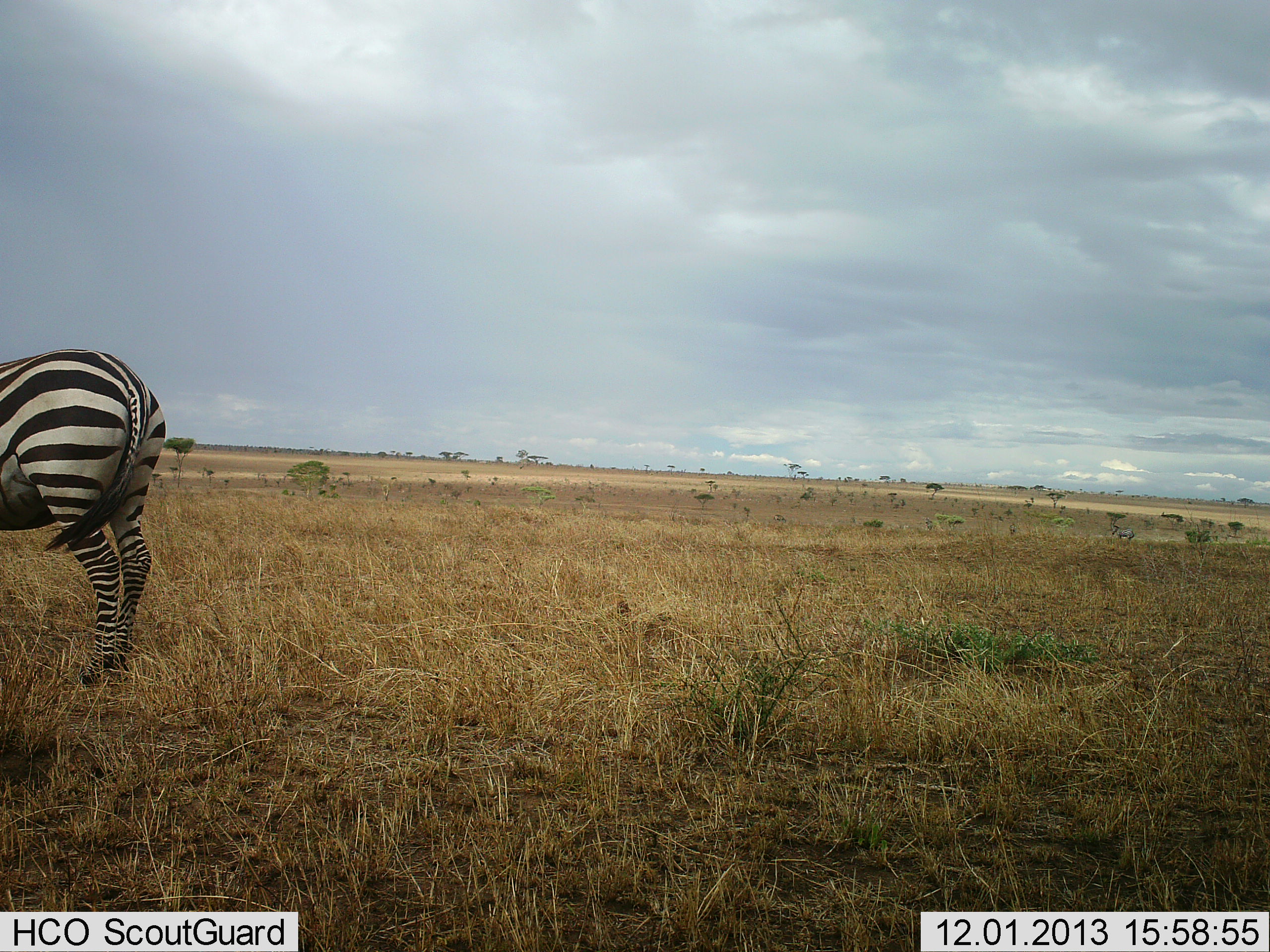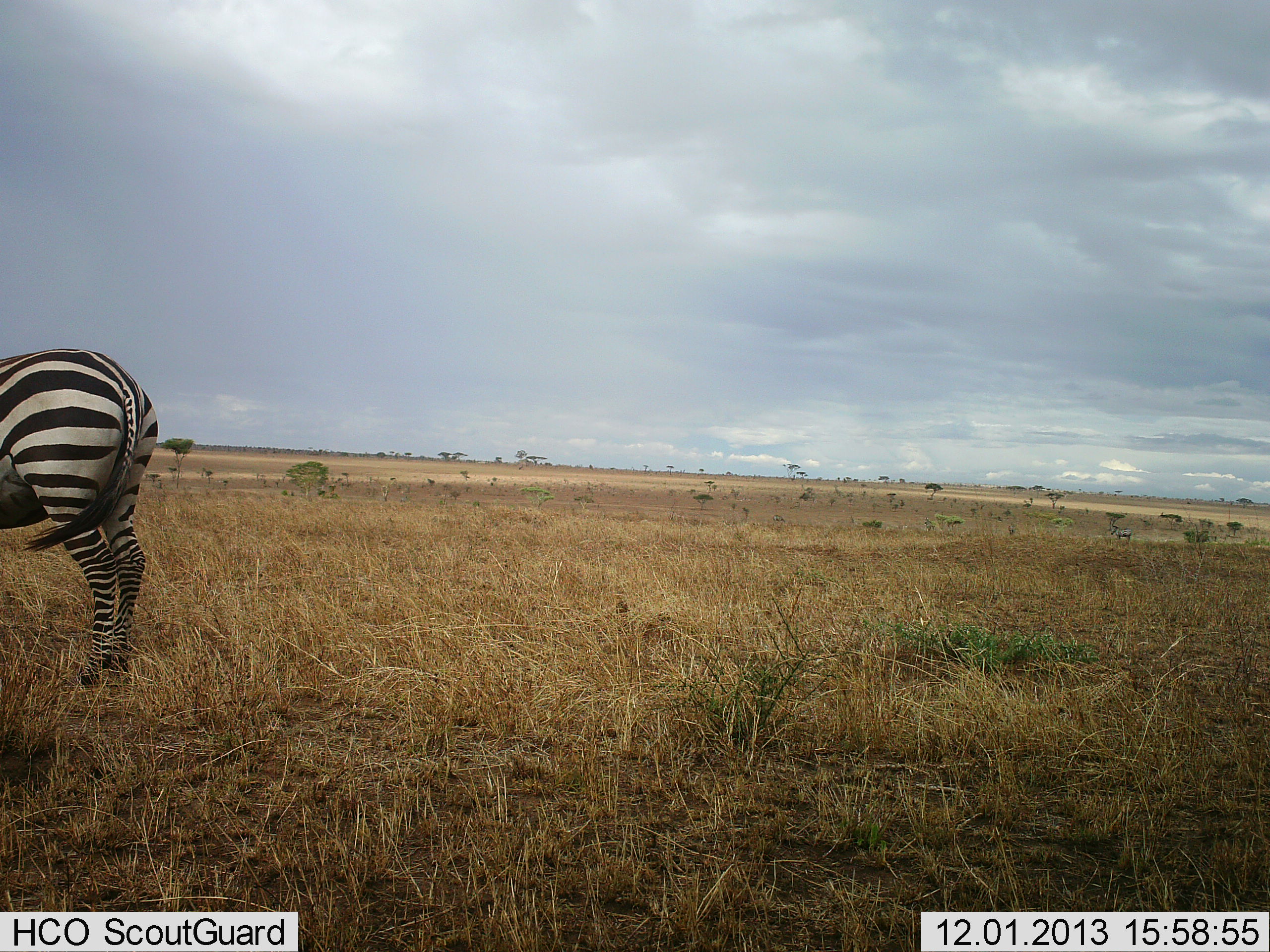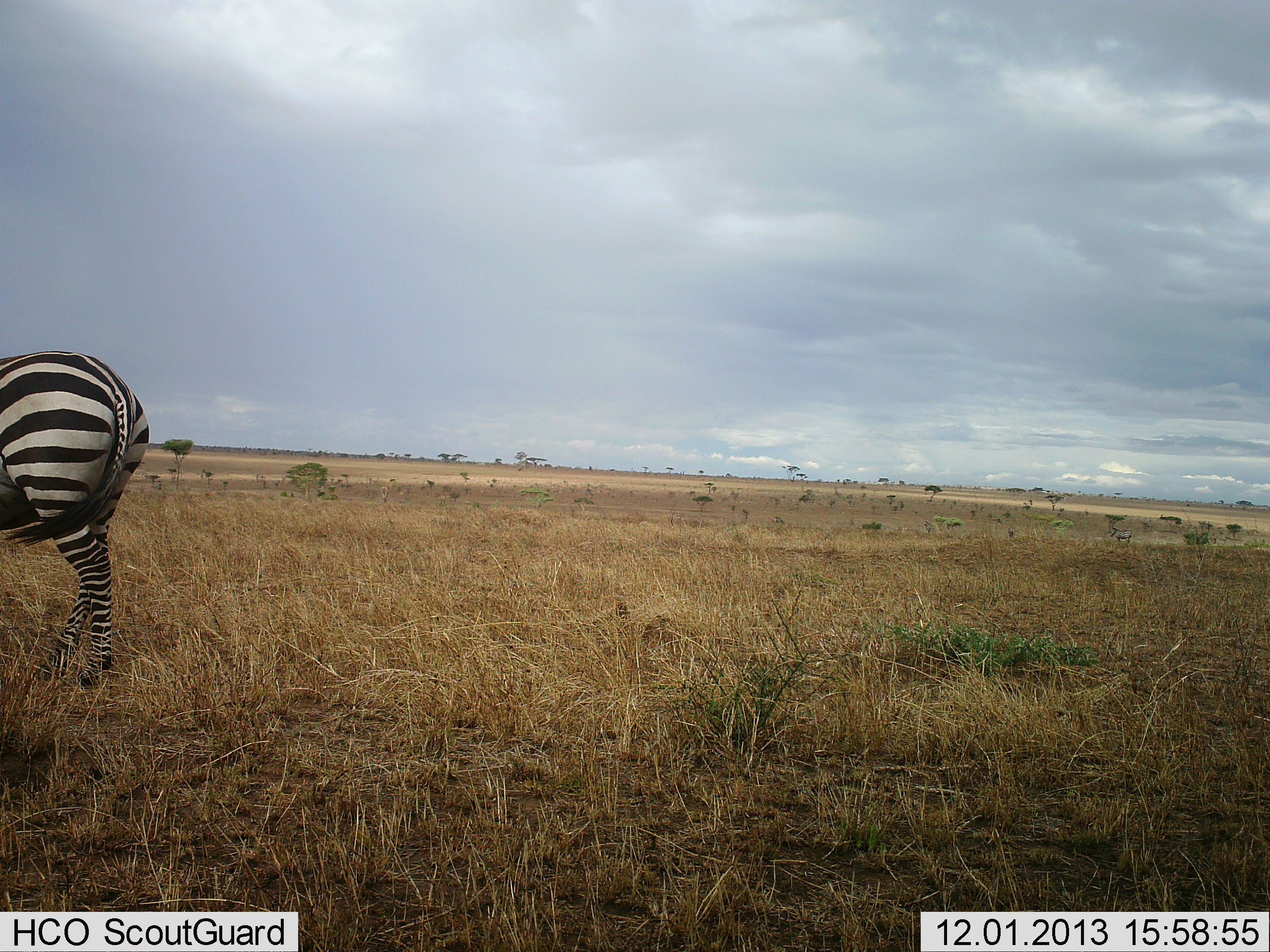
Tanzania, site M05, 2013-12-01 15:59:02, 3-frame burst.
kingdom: Animalia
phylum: Chordata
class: Mammalia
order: Perissodactyla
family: Equidae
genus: Equus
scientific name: Equus quagga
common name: plains zebra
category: zebra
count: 1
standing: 90%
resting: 0%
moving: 0%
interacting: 0%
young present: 0%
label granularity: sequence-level